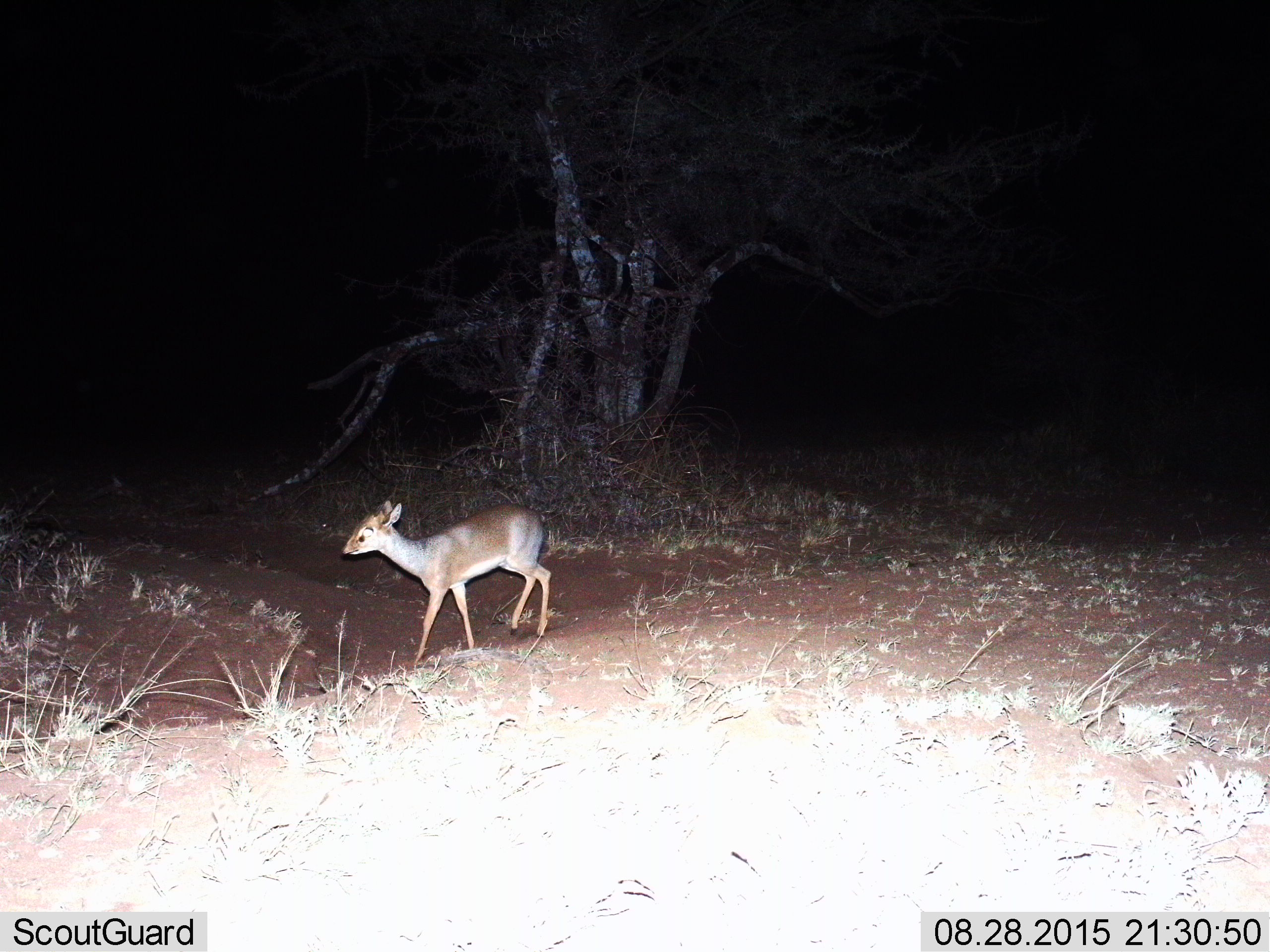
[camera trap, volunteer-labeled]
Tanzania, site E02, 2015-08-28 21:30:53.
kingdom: Animalia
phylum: Chordata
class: Mammalia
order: Artiodactyla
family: Bovidae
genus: Madoqua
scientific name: Madoqua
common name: dikdik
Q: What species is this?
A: Dikdik (Madoqua).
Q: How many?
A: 1.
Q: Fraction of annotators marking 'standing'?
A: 33%.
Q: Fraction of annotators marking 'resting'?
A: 0%.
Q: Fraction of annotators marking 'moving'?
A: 83%.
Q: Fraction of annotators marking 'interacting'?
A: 0%.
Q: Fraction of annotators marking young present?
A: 0%.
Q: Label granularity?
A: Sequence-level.